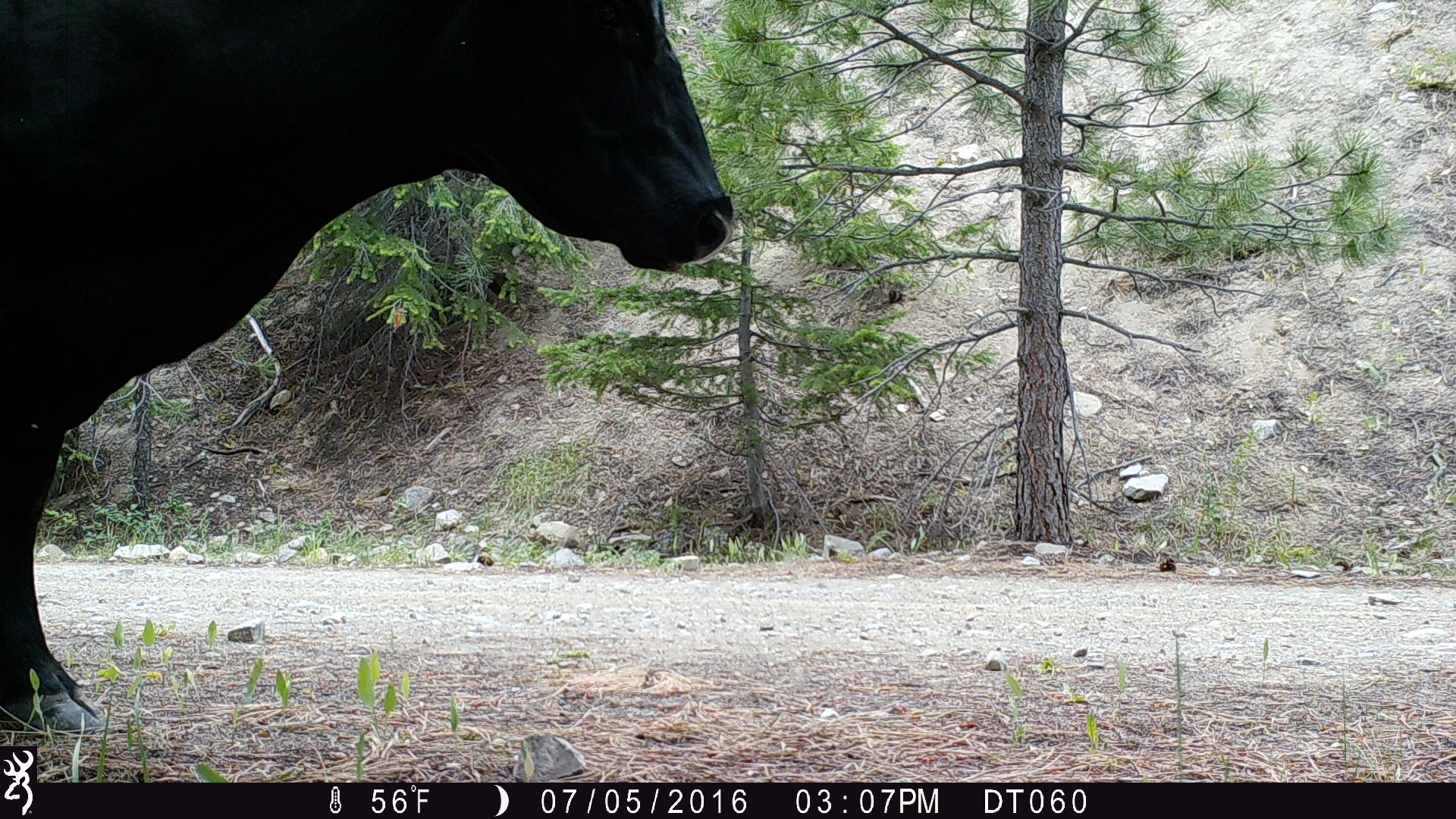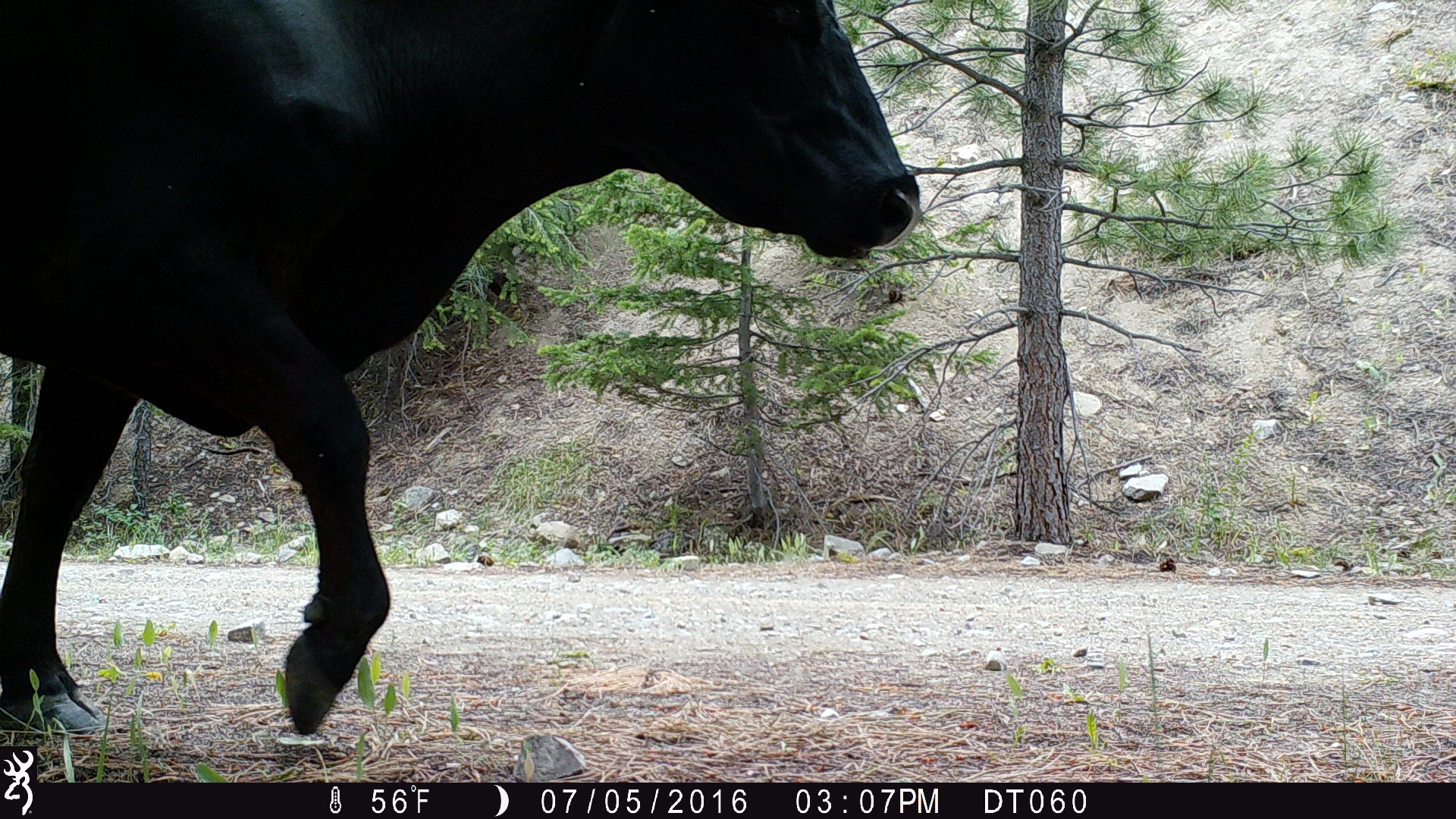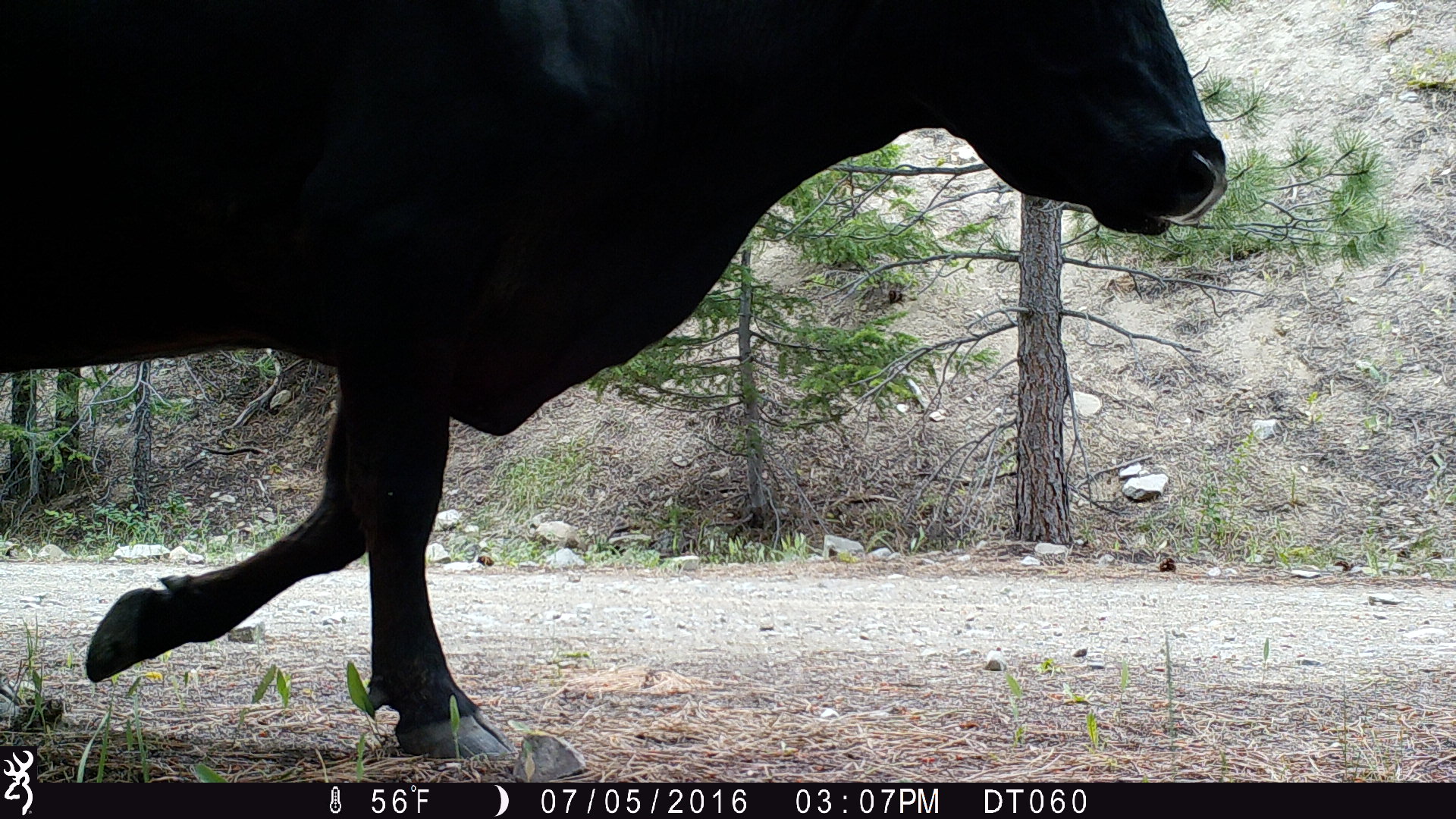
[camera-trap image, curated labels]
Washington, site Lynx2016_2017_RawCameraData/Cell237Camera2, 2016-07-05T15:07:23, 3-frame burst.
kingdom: Animalia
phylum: Chordata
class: Mammalia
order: Artiodactyla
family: Bovidae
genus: Bos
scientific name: Bos taurus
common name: domestic cattle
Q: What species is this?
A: Domestic cattle (Bos taurus).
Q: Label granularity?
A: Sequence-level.